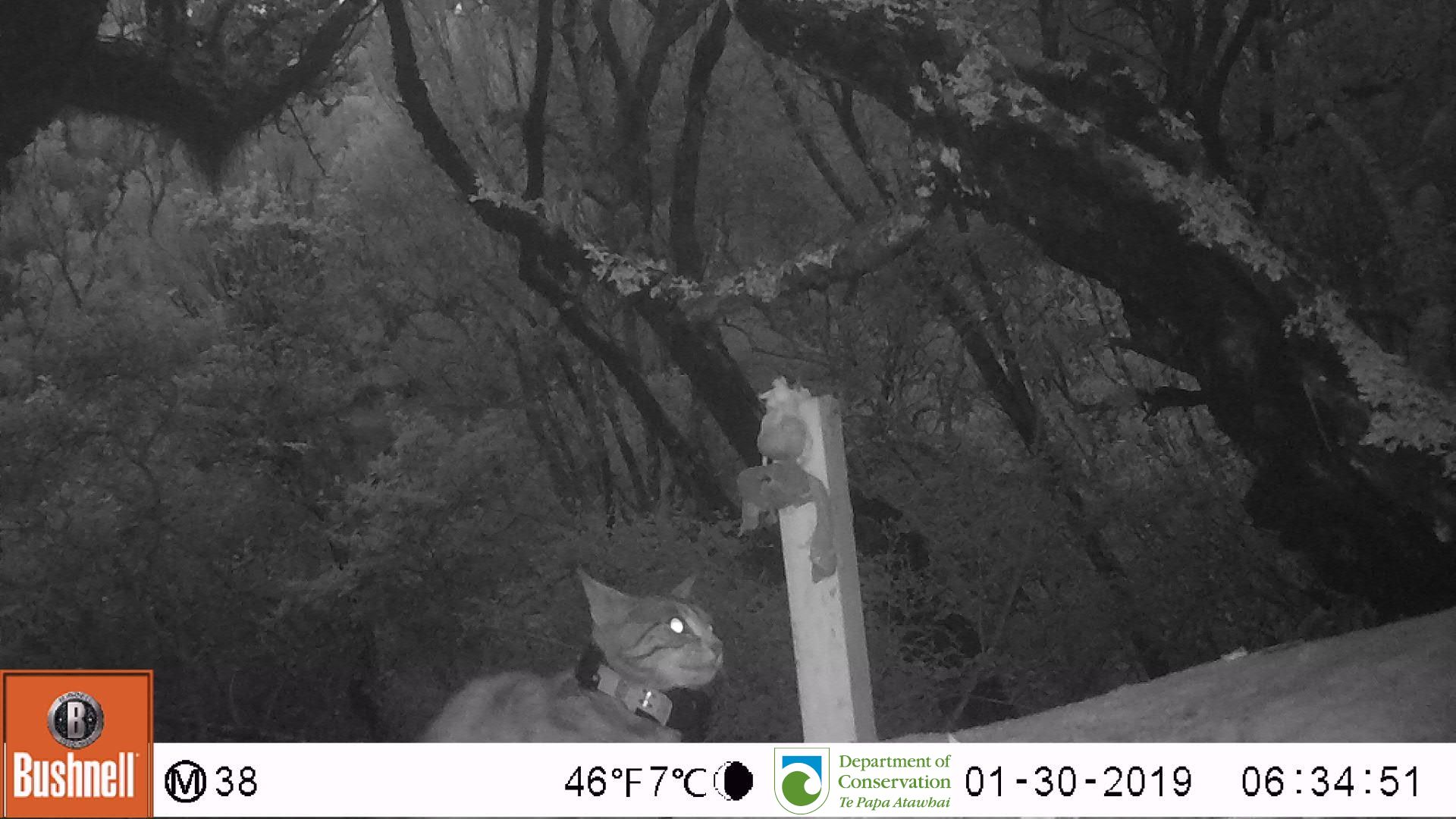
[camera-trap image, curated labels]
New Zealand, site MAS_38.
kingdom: Animalia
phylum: Chordata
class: Mammalia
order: Carnivora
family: Felidae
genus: Felis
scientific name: Felis catus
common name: domestic cat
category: cat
Cat (domestic cat) (Felis catus).